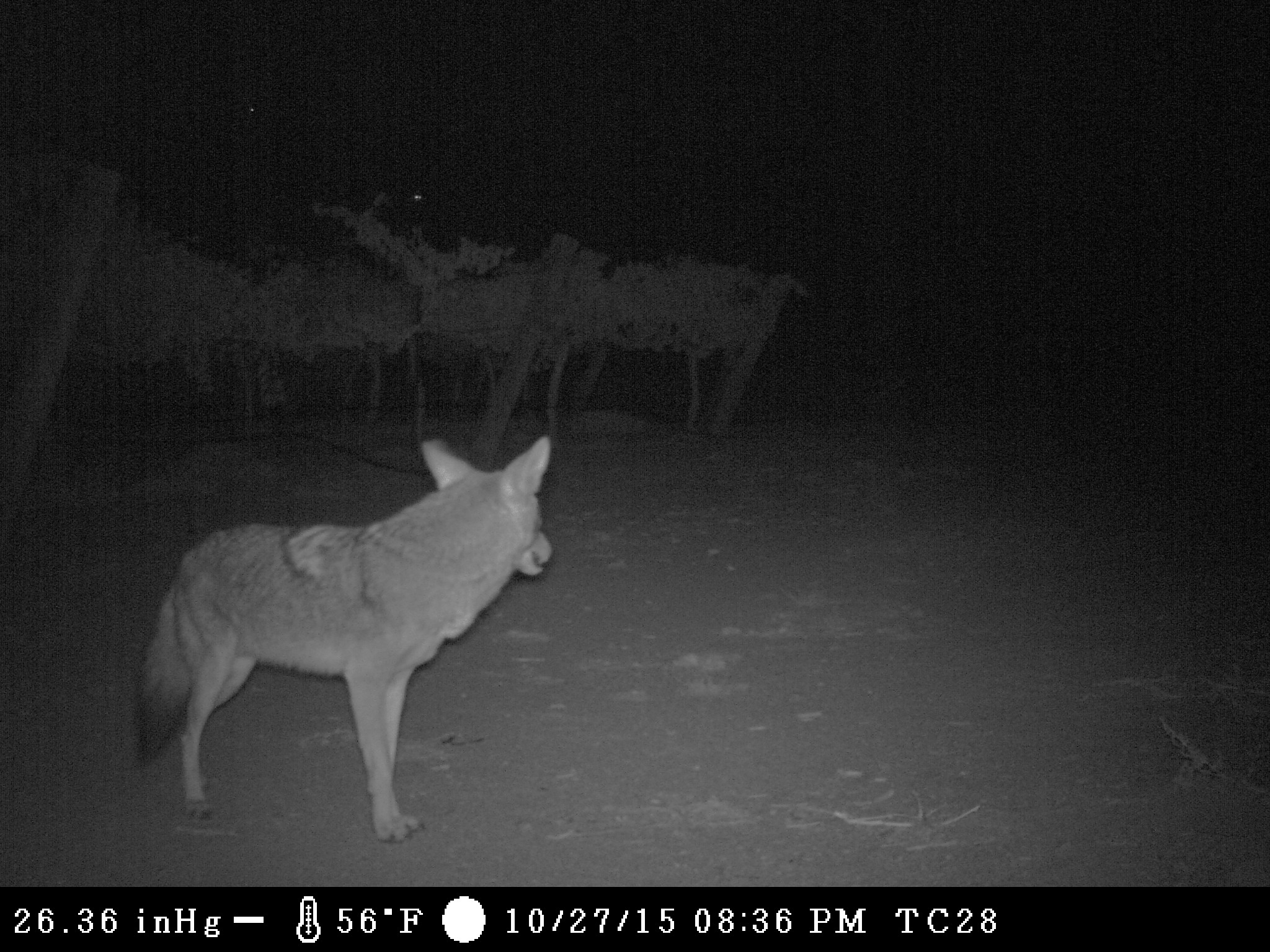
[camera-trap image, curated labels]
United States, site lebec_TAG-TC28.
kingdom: Animalia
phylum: Chordata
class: Mammalia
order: Carnivora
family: Canidae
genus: Canis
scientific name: Canis latrans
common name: coyote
Canis latrans (coyote).